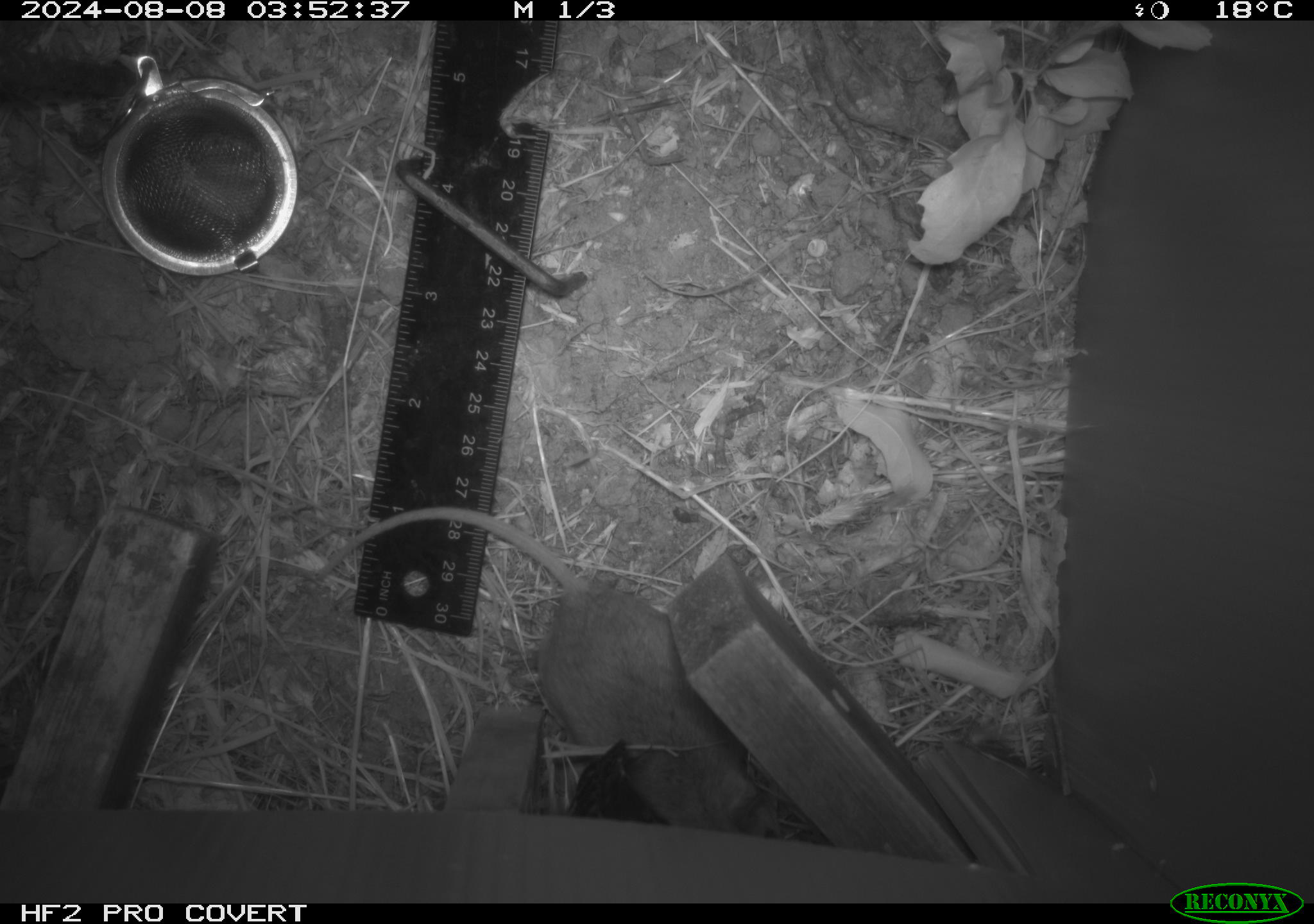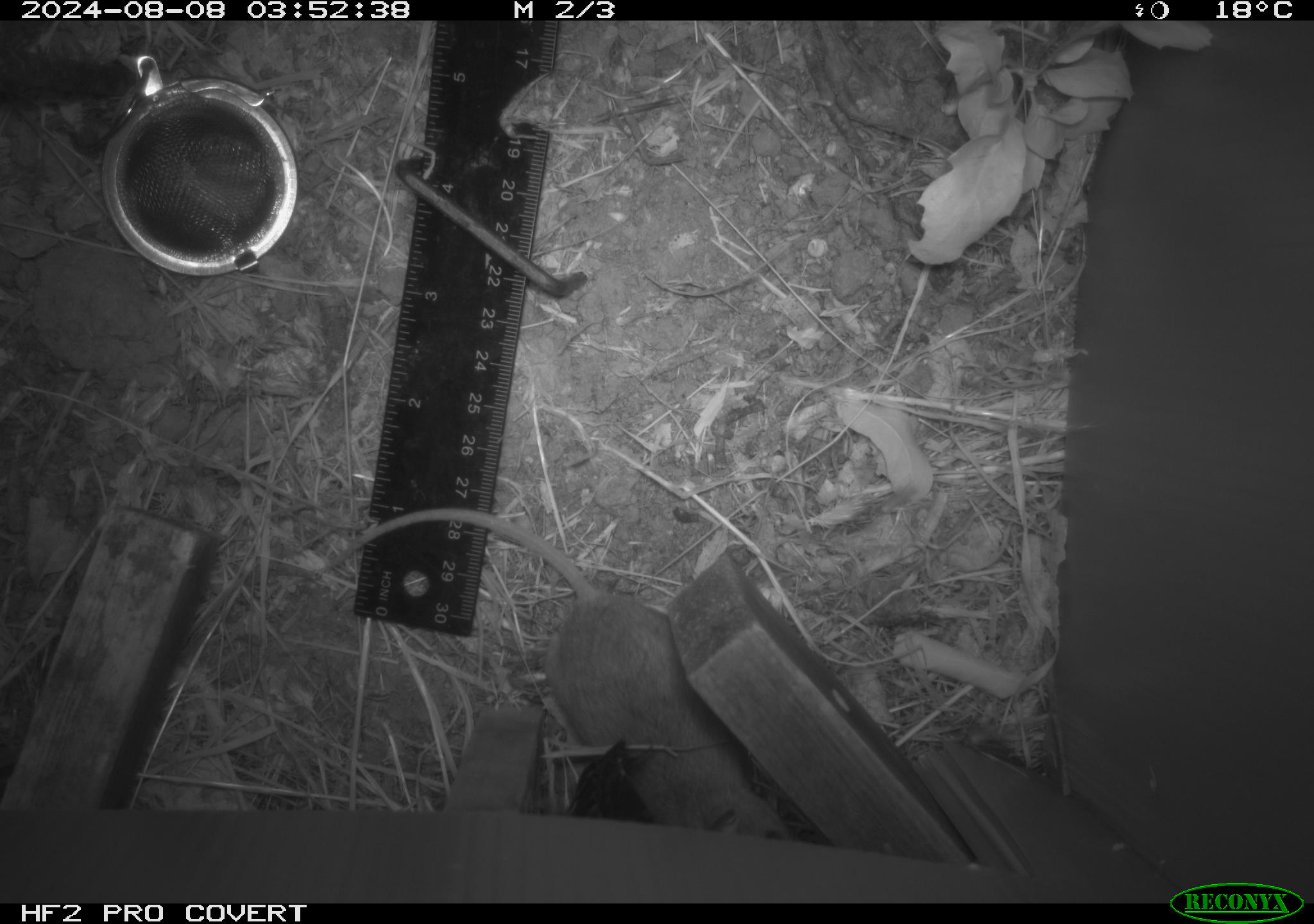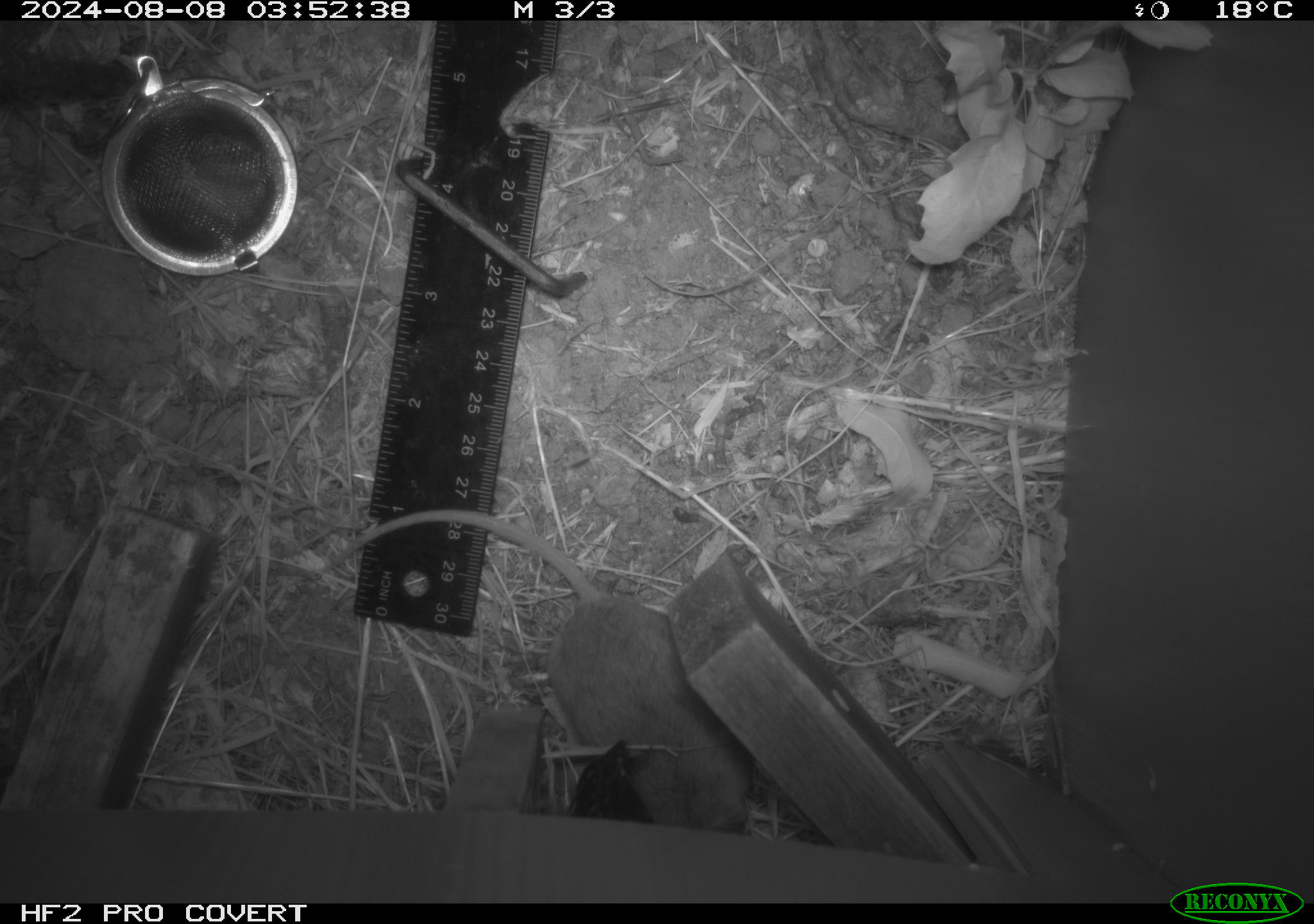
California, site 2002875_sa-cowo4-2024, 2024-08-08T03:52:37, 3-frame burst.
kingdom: Animalia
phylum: Chordata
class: Mammalia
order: Rodentia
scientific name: Rodentia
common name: rodent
Rodent (Rodentia).